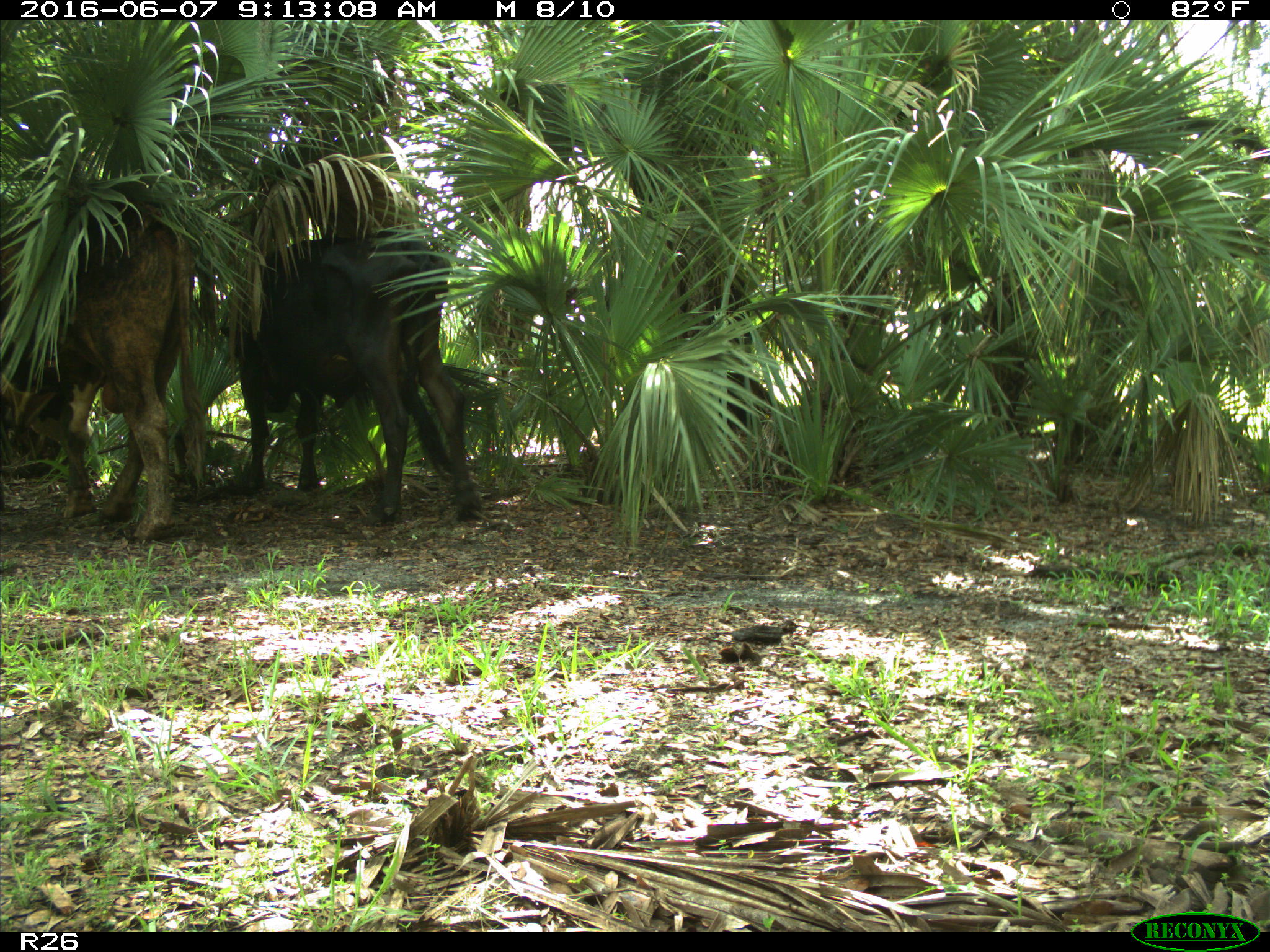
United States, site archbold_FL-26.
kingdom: Animalia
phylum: Chordata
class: Mammalia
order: Artiodactyla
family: Bovidae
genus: Bos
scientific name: Bos taurus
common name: domestic cow